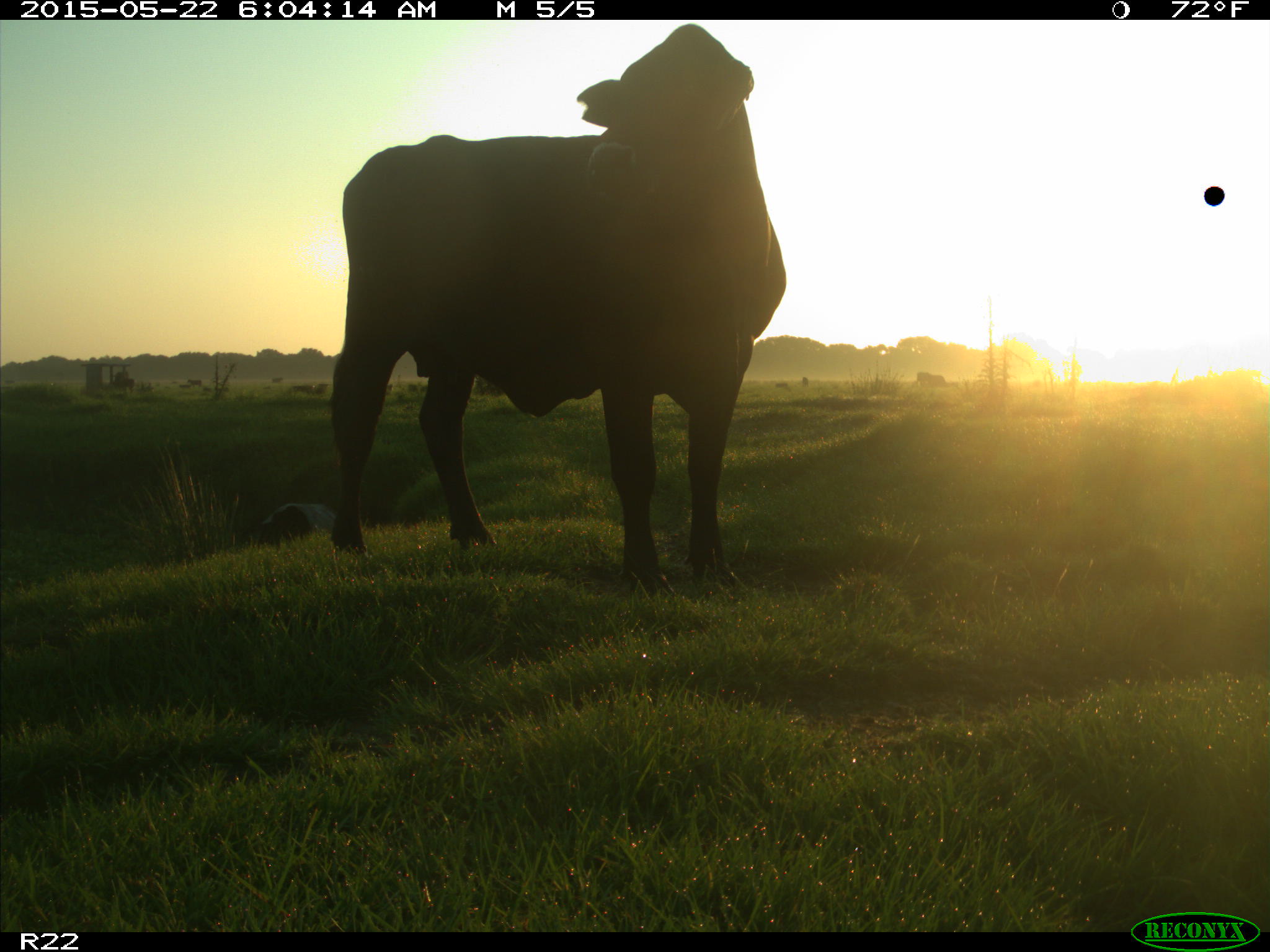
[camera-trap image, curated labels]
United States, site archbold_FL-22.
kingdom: Animalia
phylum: Chordata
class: Mammalia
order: Artiodactyla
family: Bovidae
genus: Bos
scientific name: Bos taurus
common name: domestic cow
Bos taurus (domestic cow).